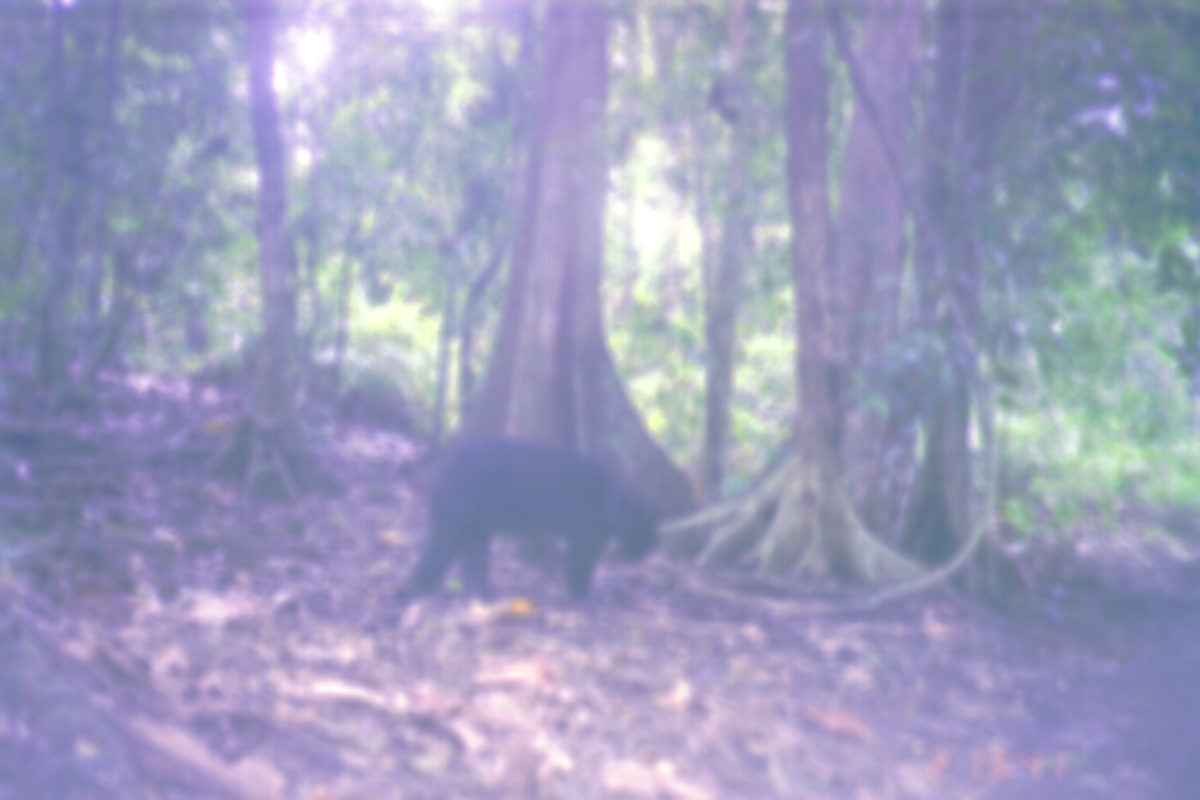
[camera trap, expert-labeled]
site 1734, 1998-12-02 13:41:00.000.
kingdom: Animalia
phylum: Chordata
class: Mammalia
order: Carnivora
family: Ursidae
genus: Helarctos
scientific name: Helarctos malayanus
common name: sun bear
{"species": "Helarctos malayanus (sun bear)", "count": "1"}